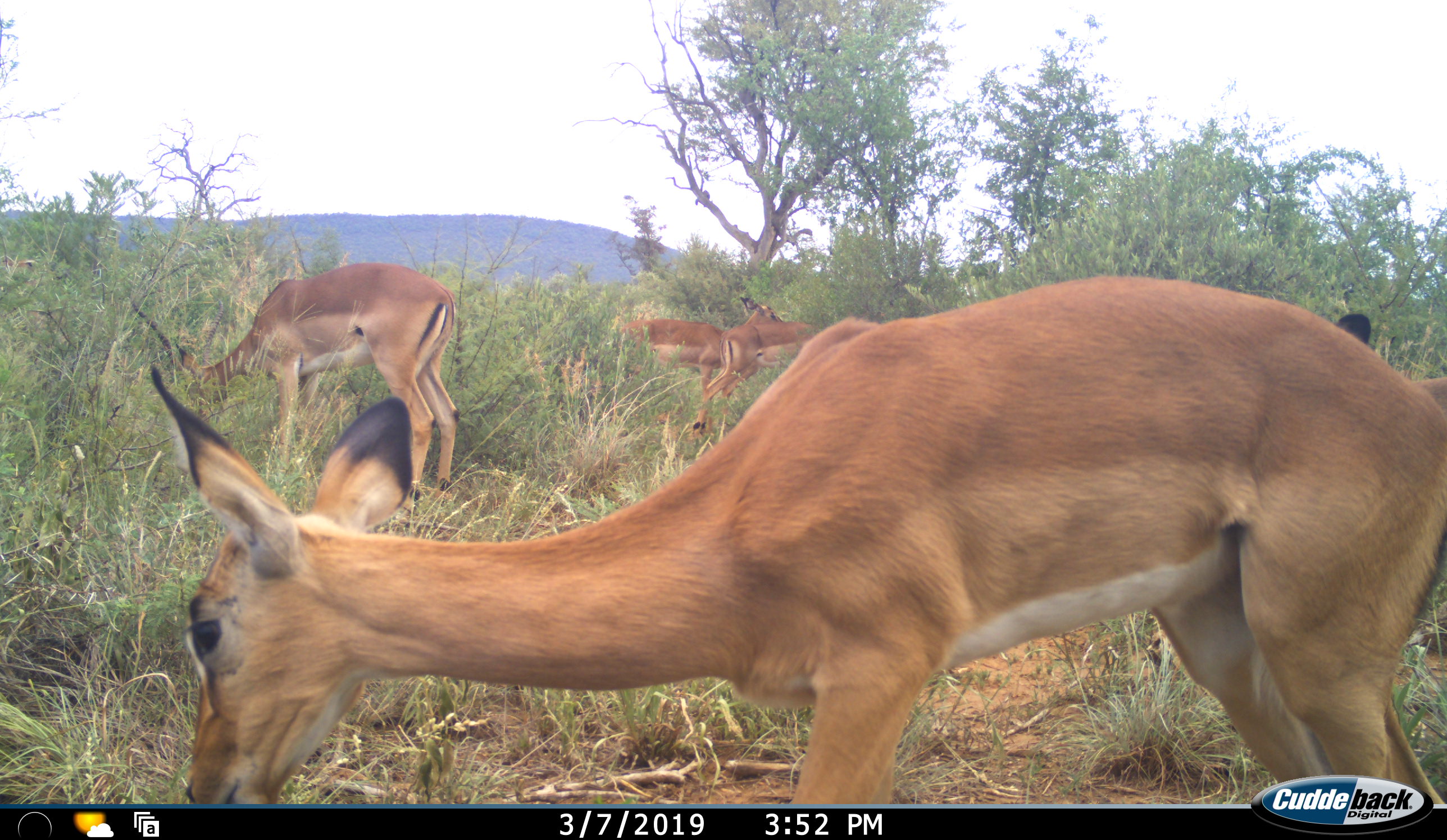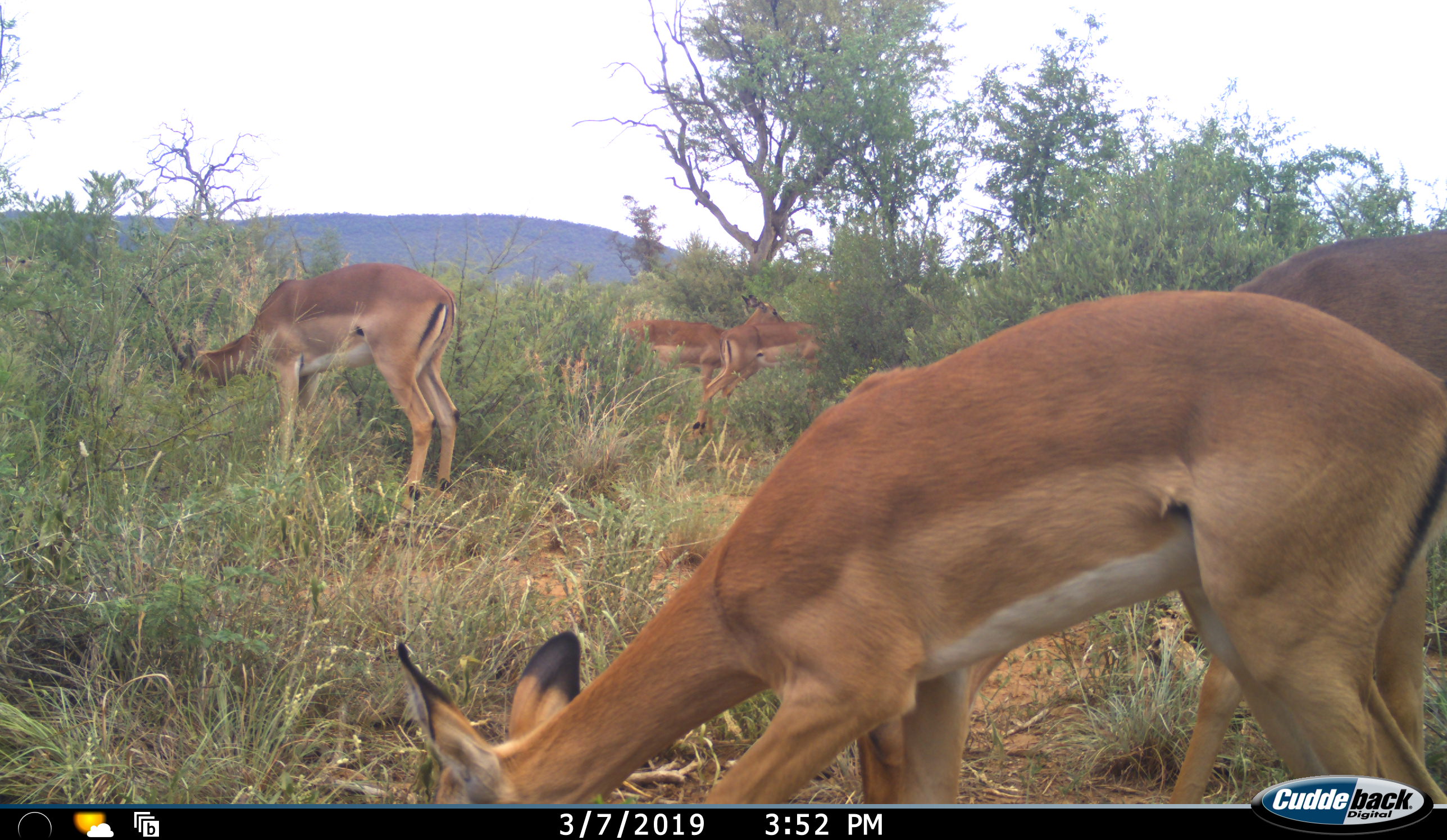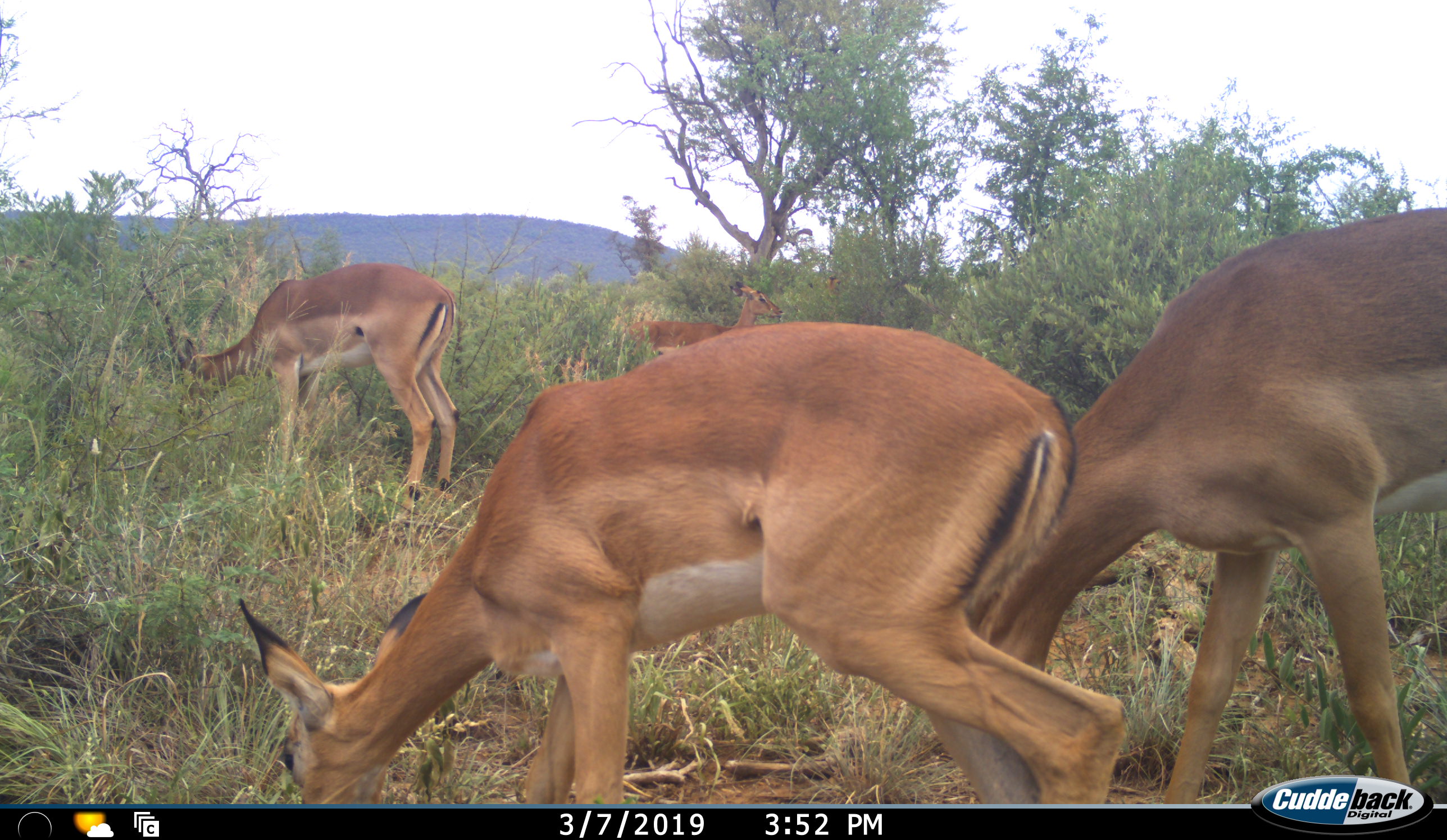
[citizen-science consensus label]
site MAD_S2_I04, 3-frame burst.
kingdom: Animalia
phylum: Chordata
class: Mammalia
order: Artiodactyla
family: Bovidae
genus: Aepyceros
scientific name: Aepyceros melampus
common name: impala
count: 5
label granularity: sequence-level